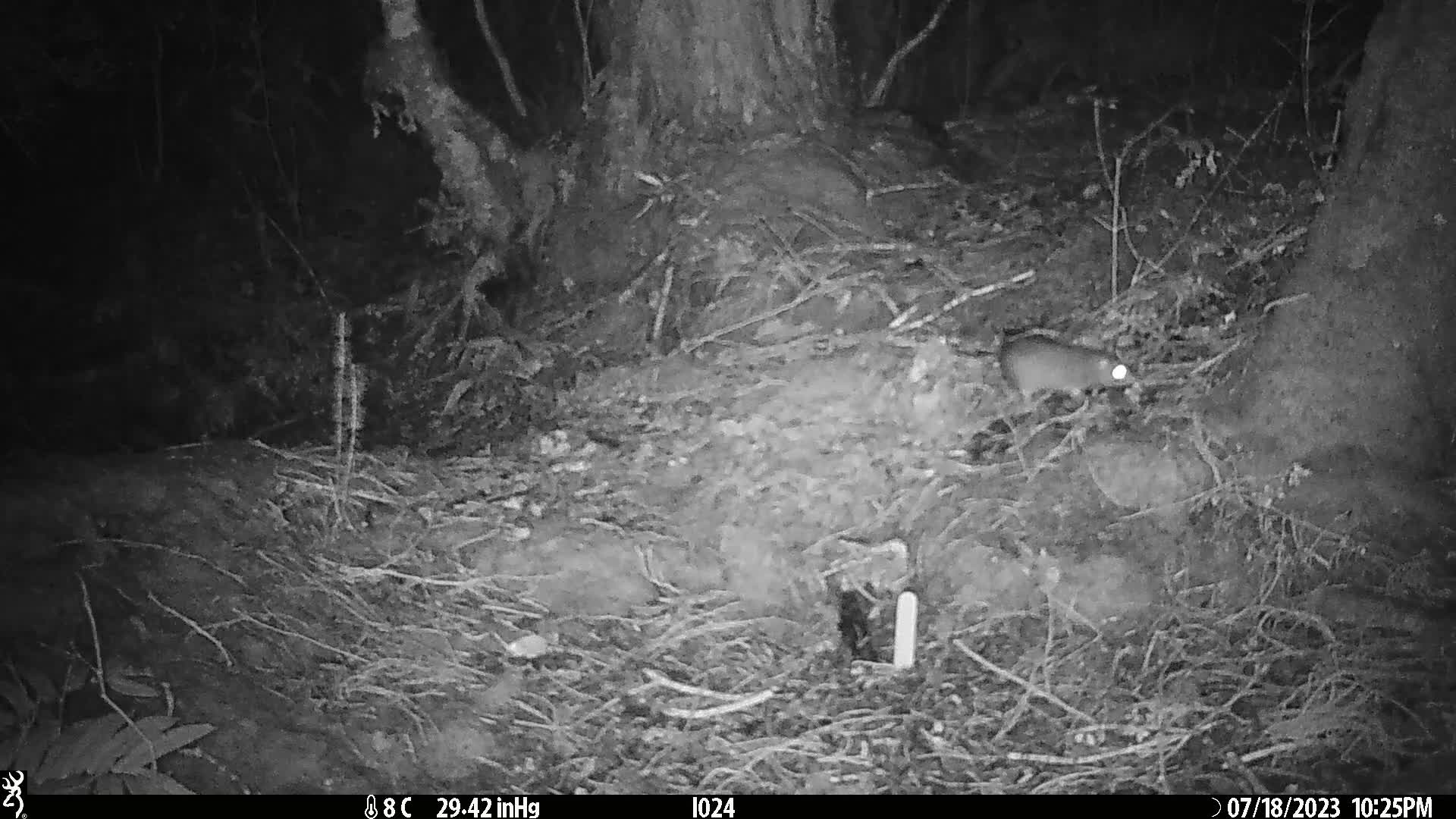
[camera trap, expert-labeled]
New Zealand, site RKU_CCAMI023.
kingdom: Animalia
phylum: Chordata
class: Mammalia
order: Rodentia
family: Muridae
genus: Rattus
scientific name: Rattus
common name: rat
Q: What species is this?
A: Rat (Rattus).